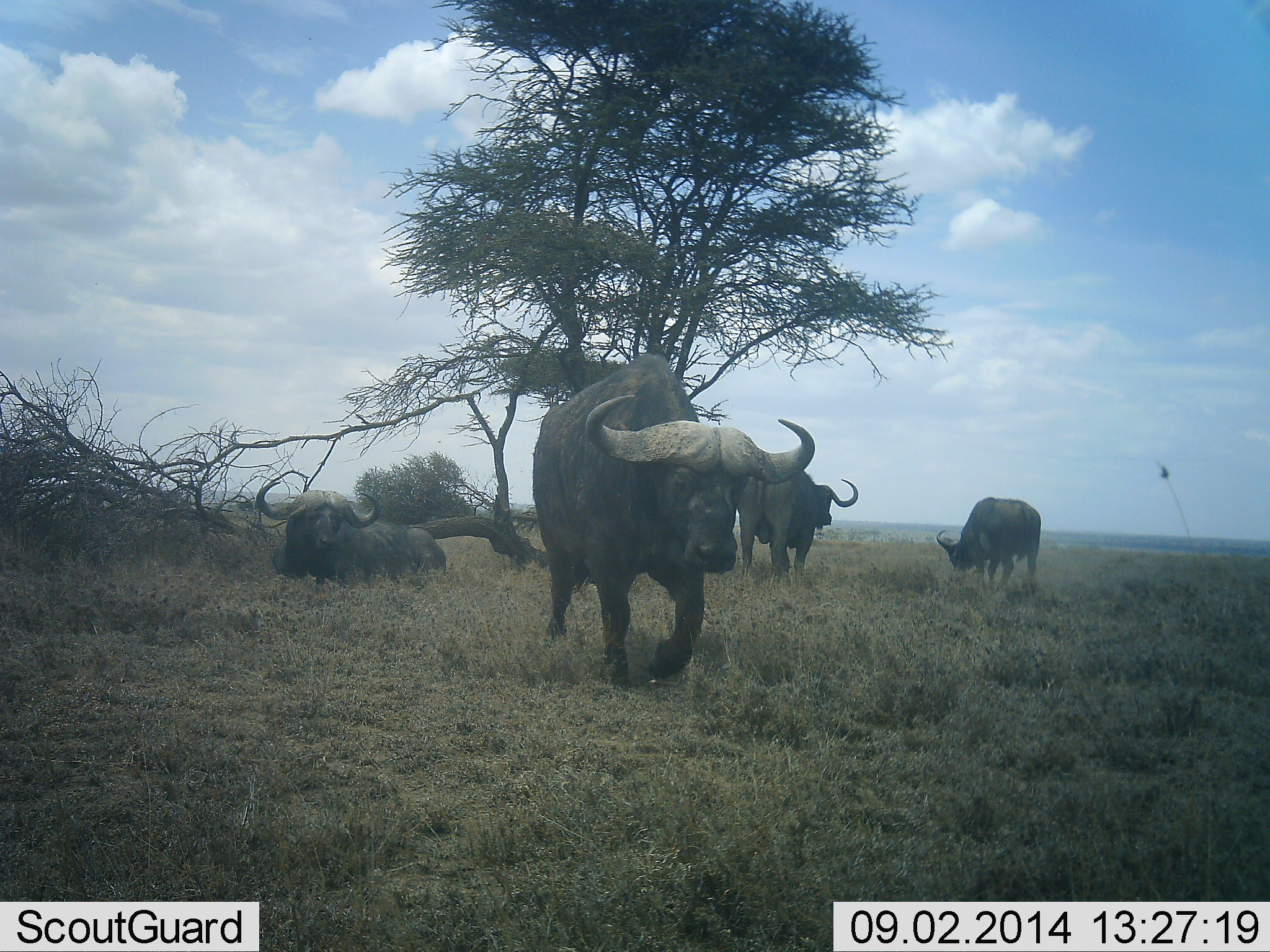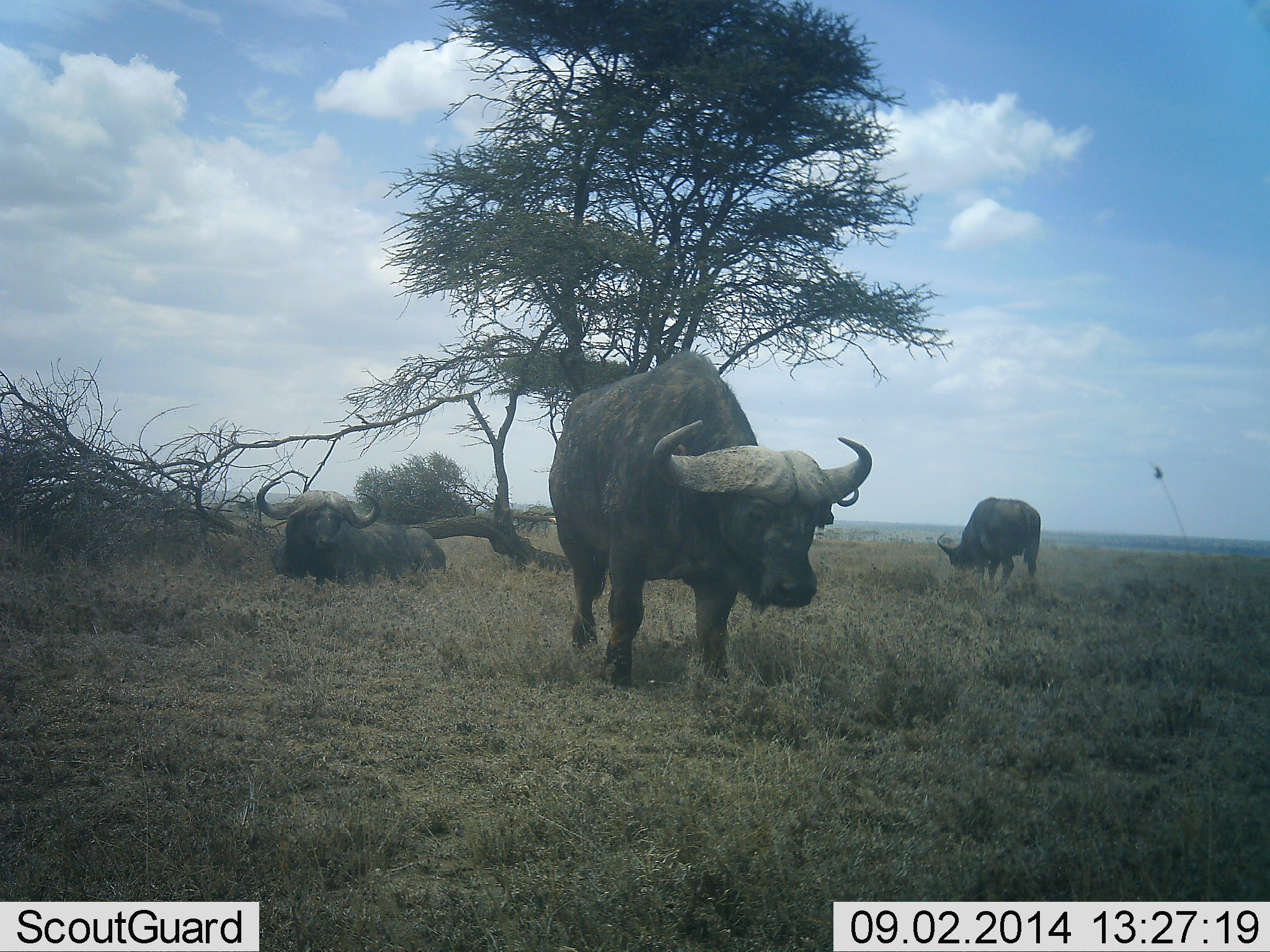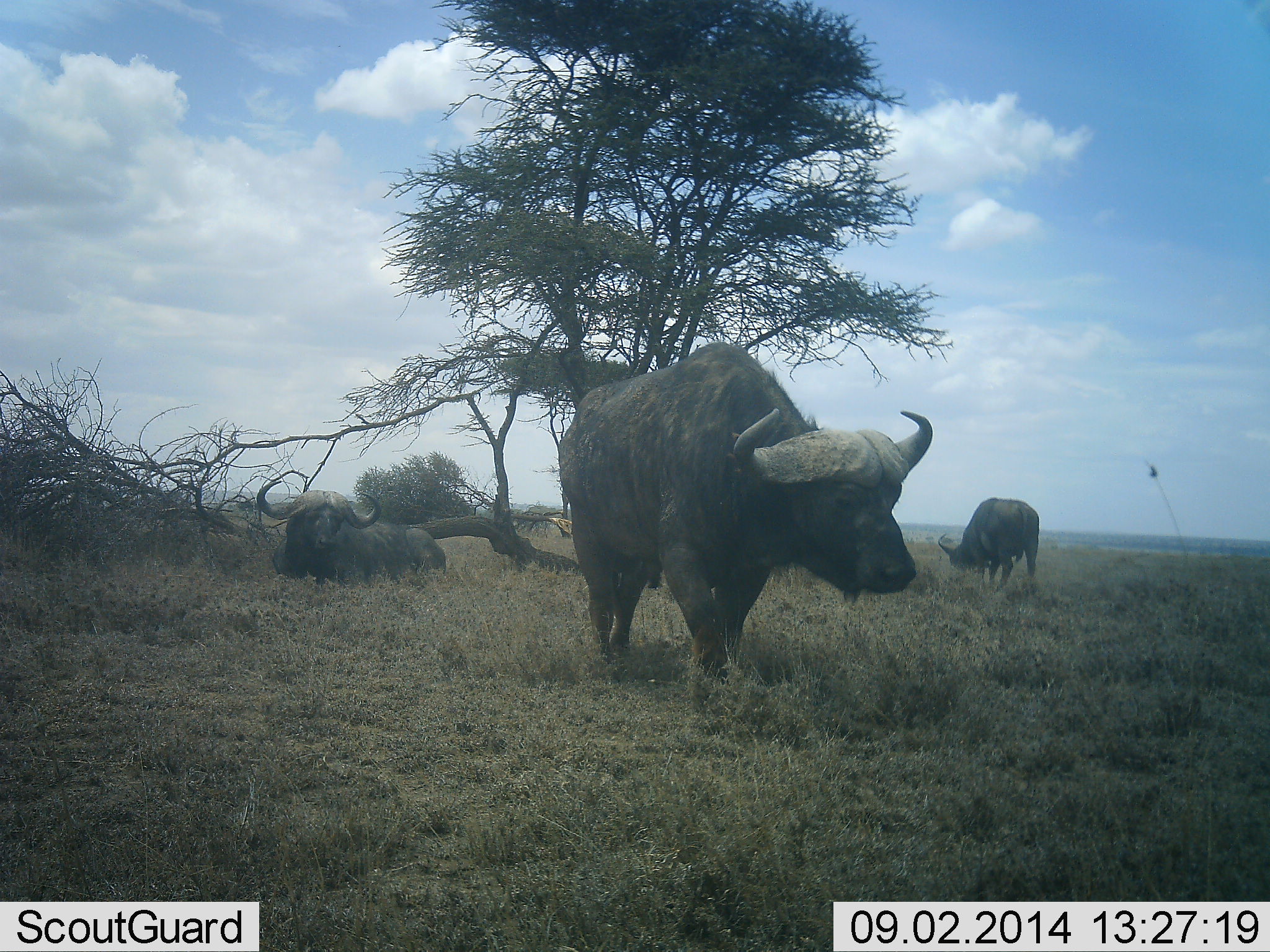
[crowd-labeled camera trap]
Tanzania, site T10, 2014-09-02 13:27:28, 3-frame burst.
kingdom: Animalia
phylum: Chordata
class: Mammalia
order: Artiodactyla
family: Bovidae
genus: Syncerus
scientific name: Syncerus caffer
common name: cape buffalo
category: buffalo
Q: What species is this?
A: Buffalo (cape buffalo) (Syncerus caffer).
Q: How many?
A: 4.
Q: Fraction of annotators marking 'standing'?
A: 80%.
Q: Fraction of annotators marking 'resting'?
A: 90%.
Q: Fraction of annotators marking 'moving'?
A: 70%.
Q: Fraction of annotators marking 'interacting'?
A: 0%.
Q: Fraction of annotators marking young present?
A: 0%.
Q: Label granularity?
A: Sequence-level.